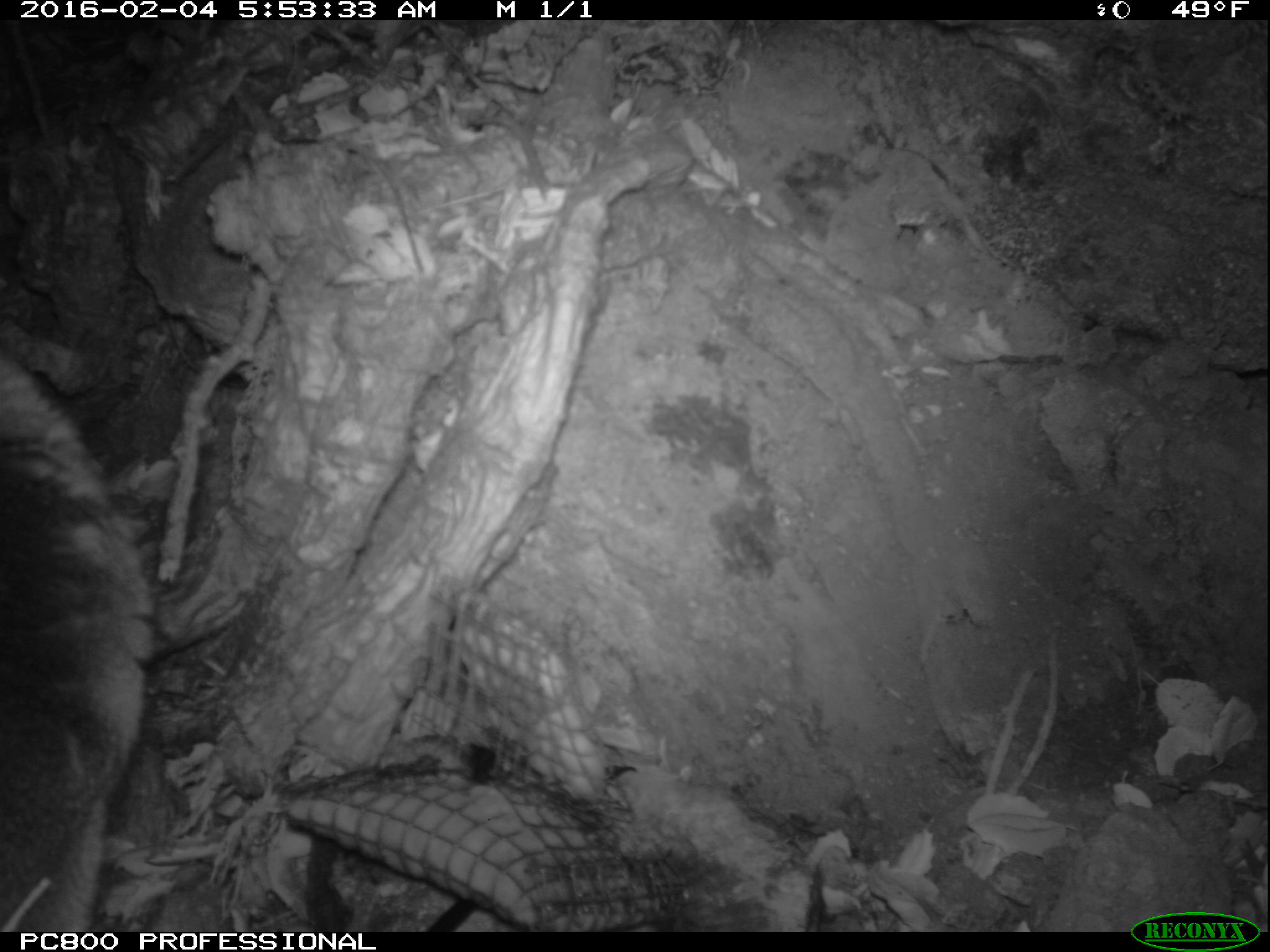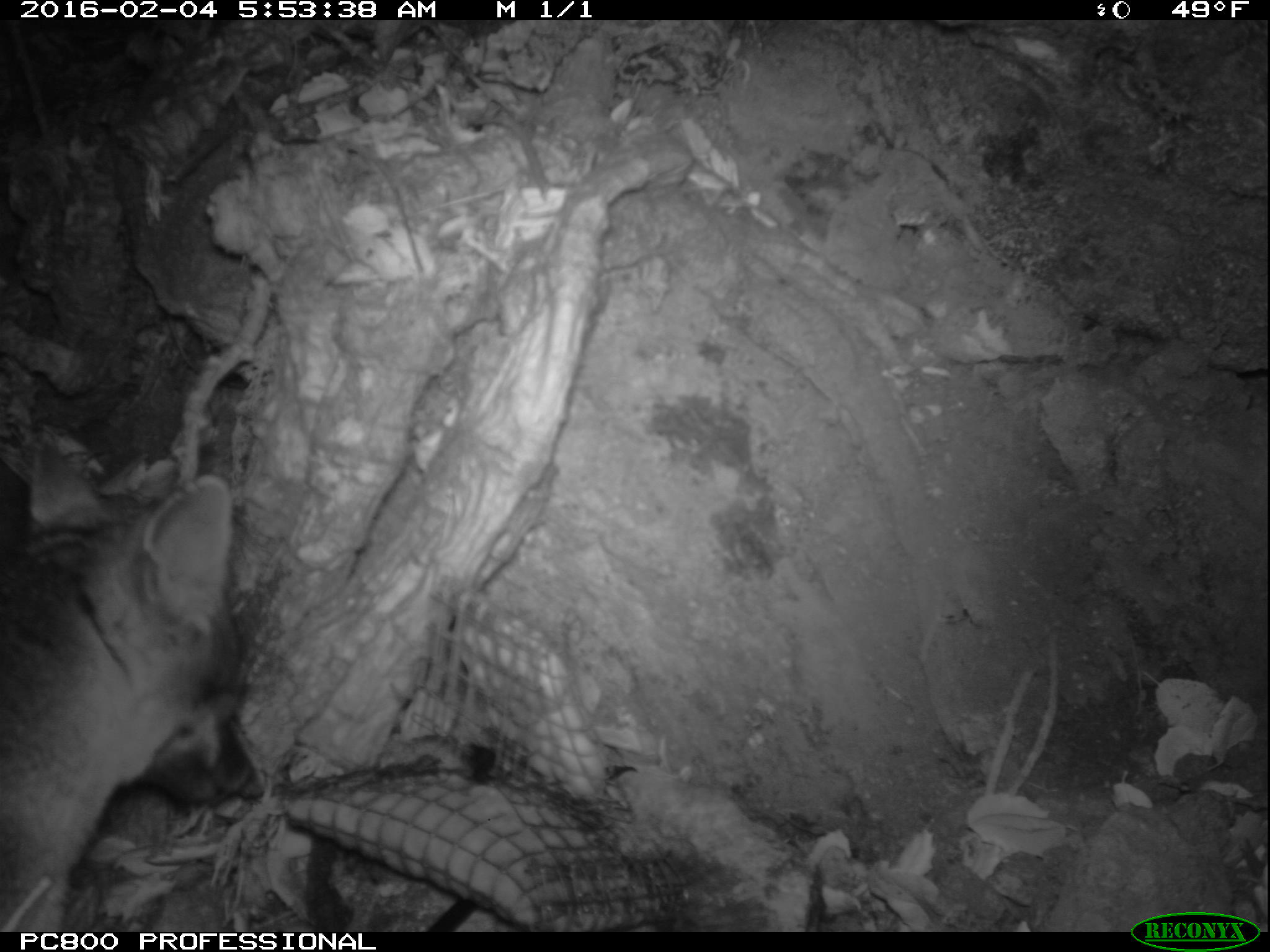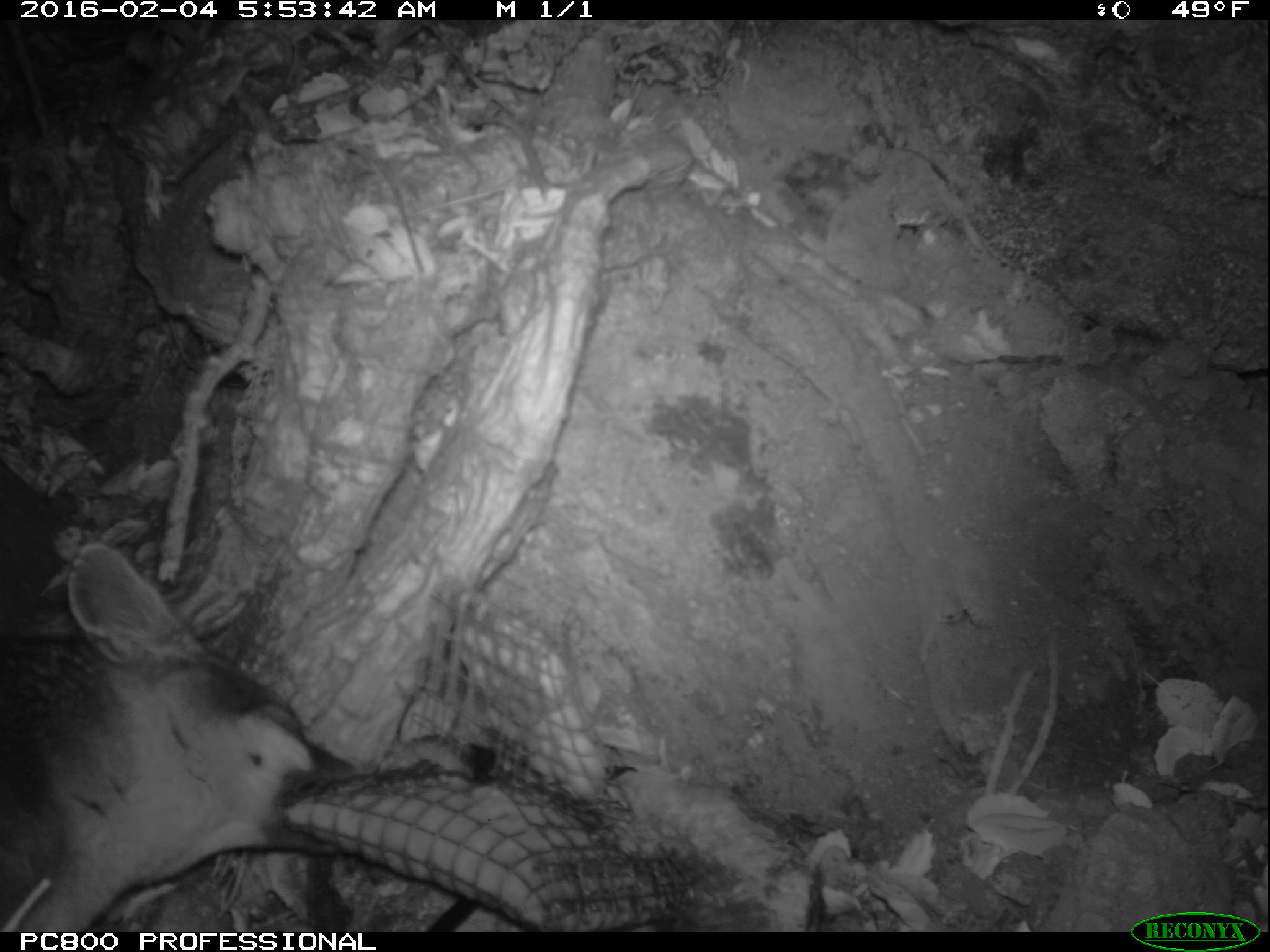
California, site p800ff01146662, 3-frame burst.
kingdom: Animalia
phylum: Chordata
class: Mammalia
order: Carnivora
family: Canidae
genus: Urocyon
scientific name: Urocyon littoralis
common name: island fox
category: fox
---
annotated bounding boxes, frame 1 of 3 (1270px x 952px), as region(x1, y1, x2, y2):
fox: region(0, 352, 156, 932)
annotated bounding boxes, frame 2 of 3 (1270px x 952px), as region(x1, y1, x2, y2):
fox: region(0, 477, 265, 930)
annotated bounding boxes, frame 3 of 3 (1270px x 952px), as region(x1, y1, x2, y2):
fox: region(0, 539, 359, 933)